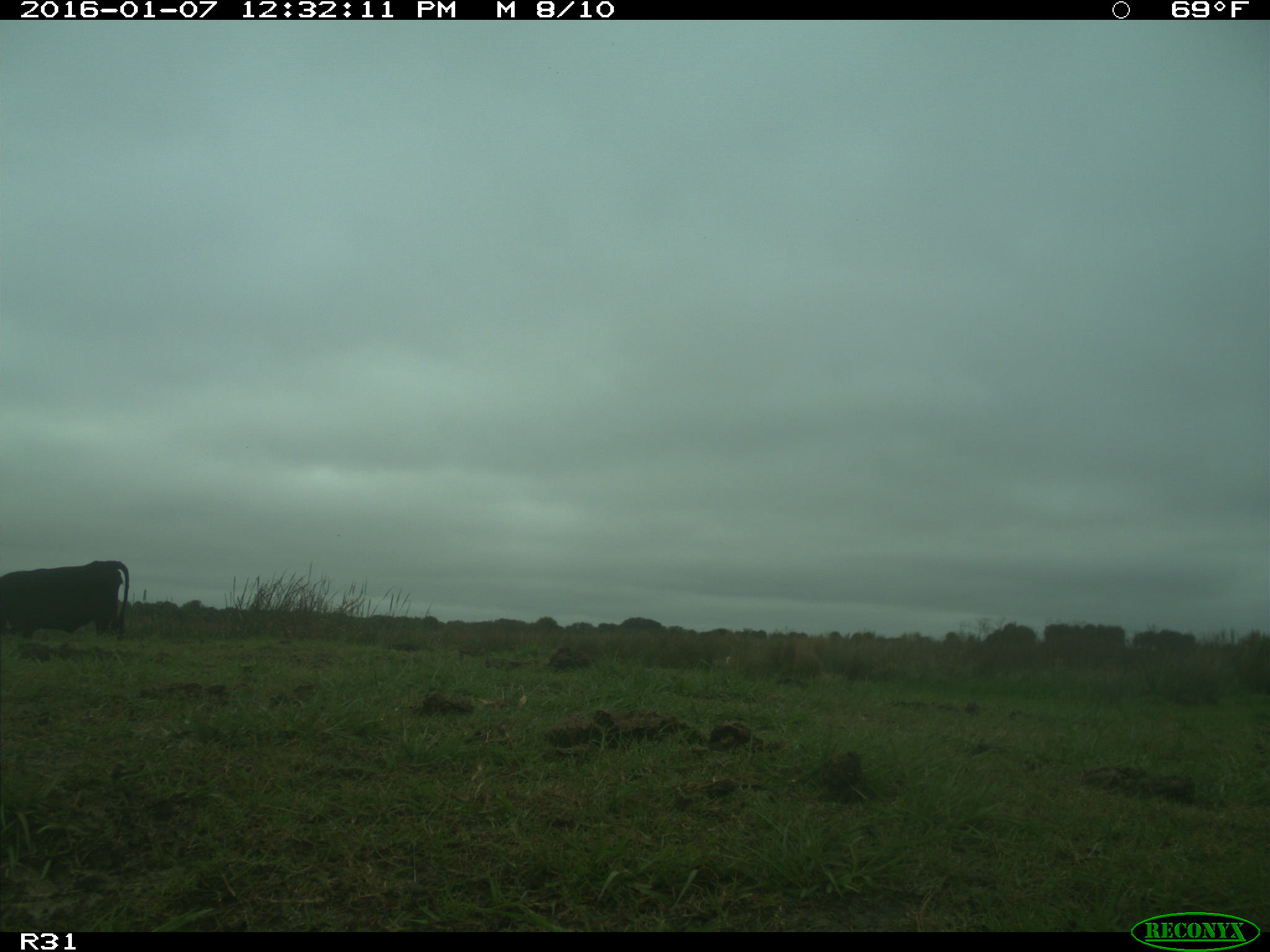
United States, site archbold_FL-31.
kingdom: Animalia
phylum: Chordata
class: Mammalia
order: Artiodactyla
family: Bovidae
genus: Bos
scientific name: Bos taurus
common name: domestic cow